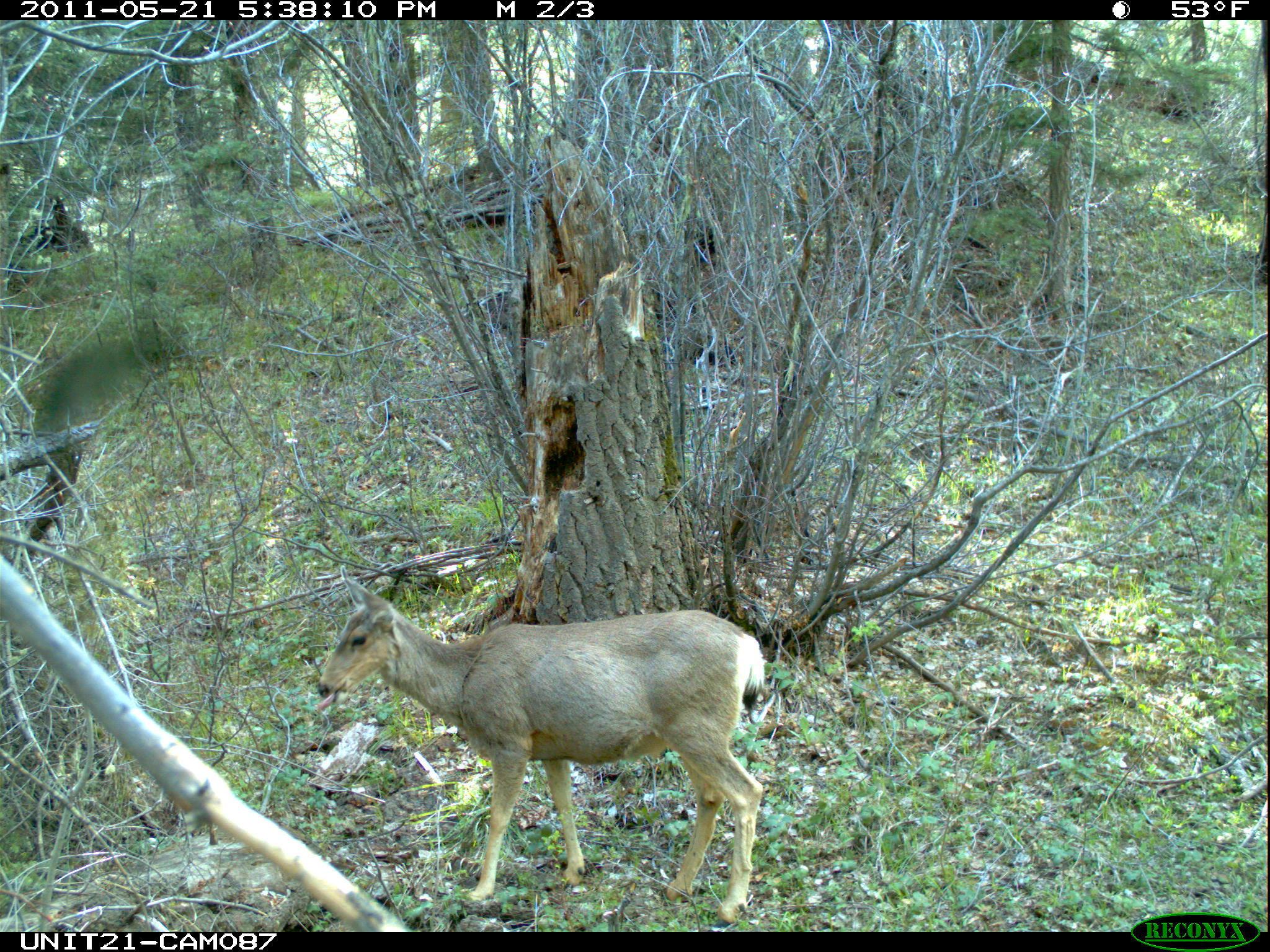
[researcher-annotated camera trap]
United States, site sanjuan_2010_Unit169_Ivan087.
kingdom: Animalia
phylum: Chordata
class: Mammalia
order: Artiodactyla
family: Cervidae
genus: Odocoileus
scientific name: Odocoileus hemionus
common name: mule deer